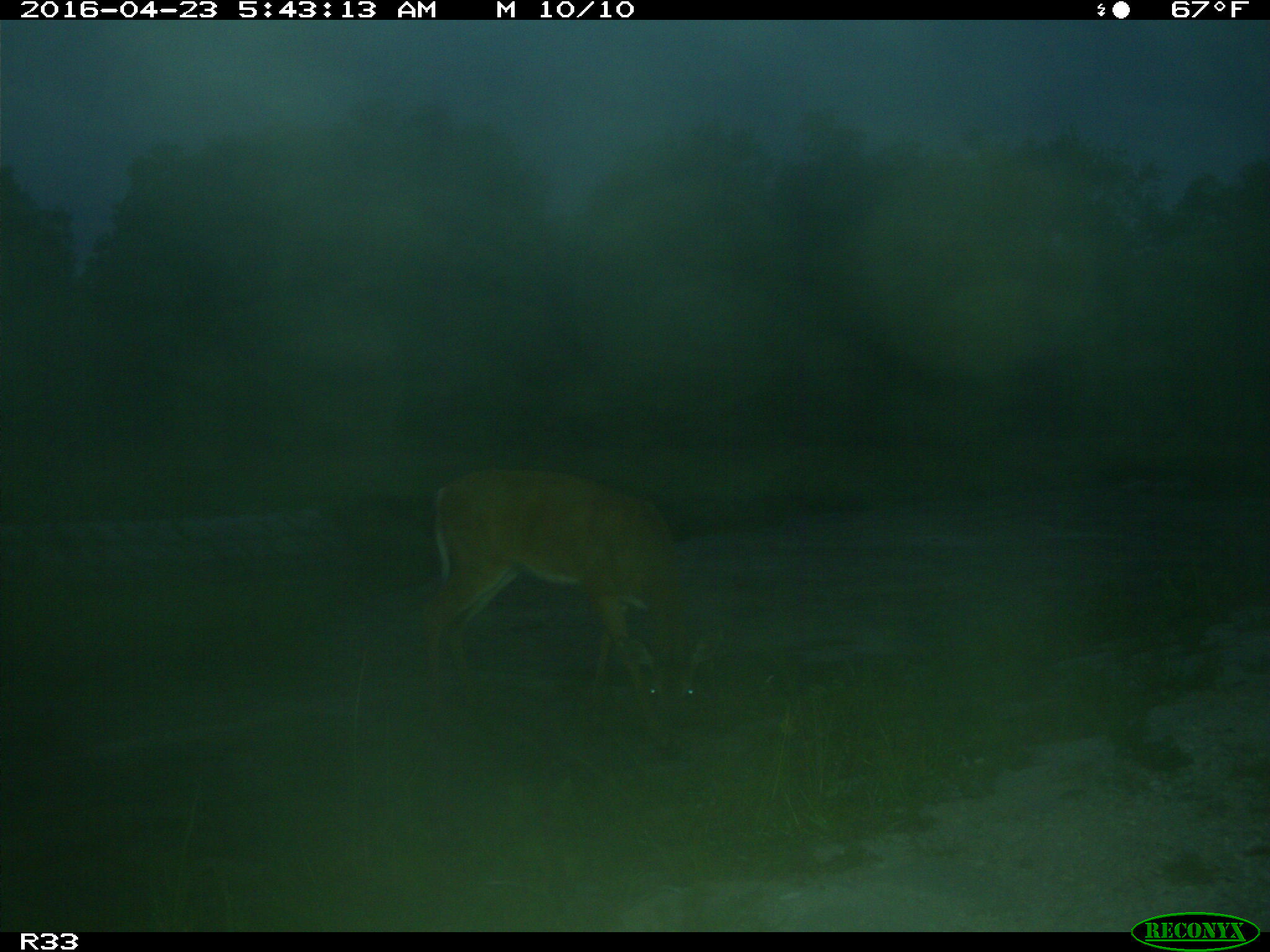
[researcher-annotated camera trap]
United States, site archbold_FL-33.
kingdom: Animalia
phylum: Chordata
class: Mammalia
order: Artiodactyla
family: Cervidae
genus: Odocoileus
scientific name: Odocoileus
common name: deer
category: unidentified deer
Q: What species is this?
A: Unidentified deer (deer) (Odocoileus).